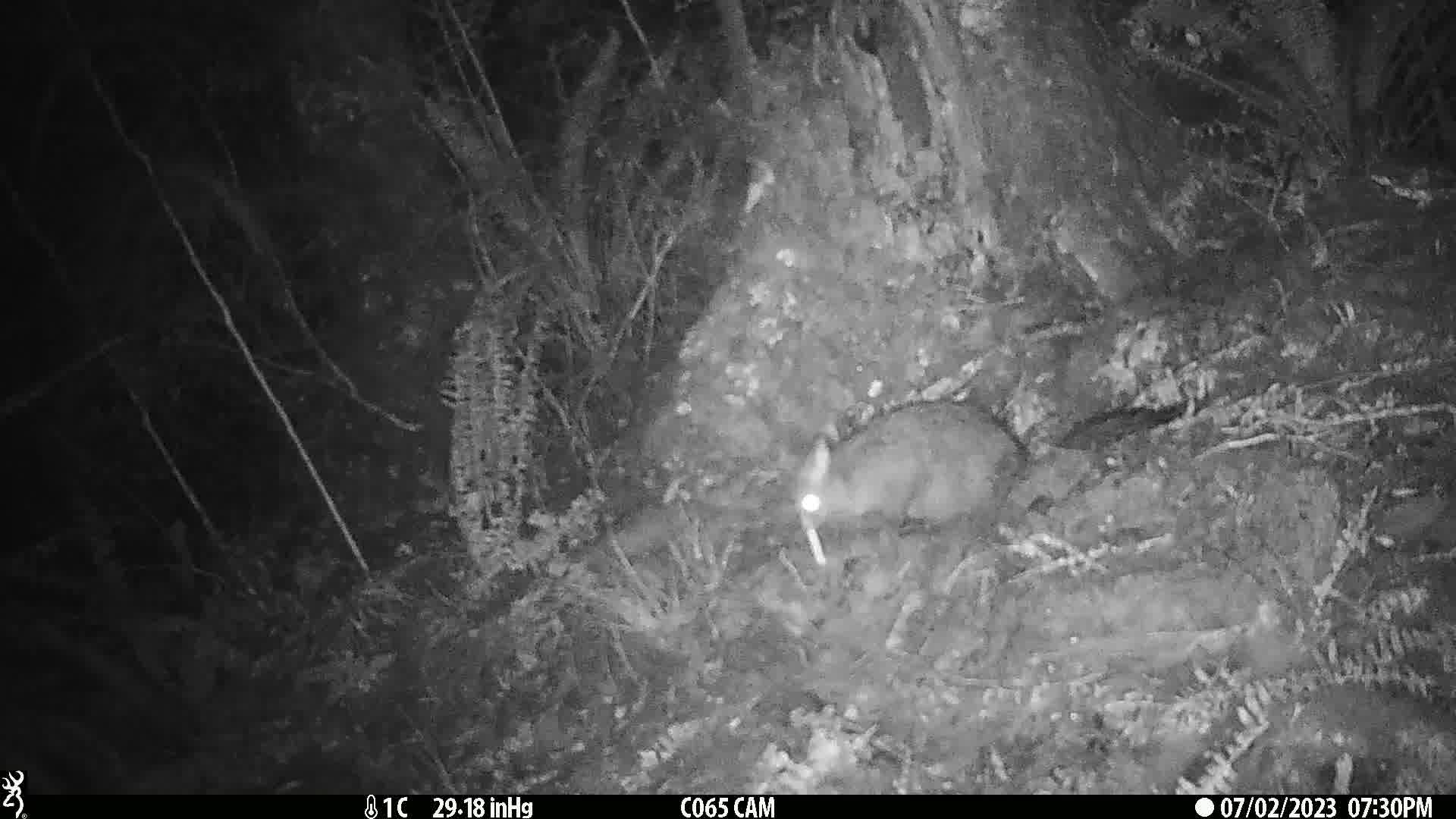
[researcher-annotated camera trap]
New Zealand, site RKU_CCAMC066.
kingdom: Animalia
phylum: Chordata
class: Mammalia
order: Diprotodontia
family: Phalangeridae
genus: Trichosurus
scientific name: Trichosurus vulpecula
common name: common brushtail possum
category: possum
Possum (common brushtail possum) (Trichosurus vulpecula).